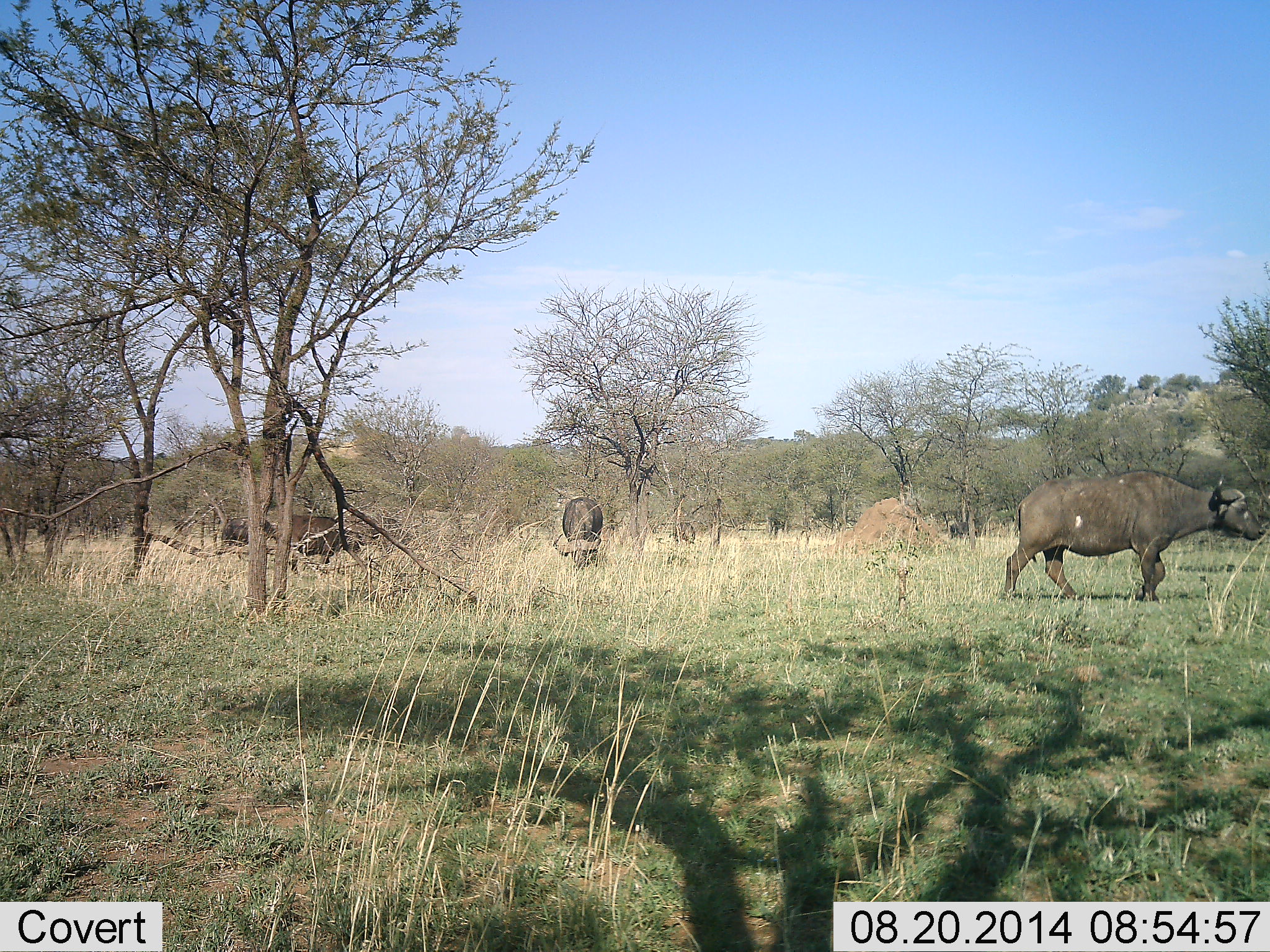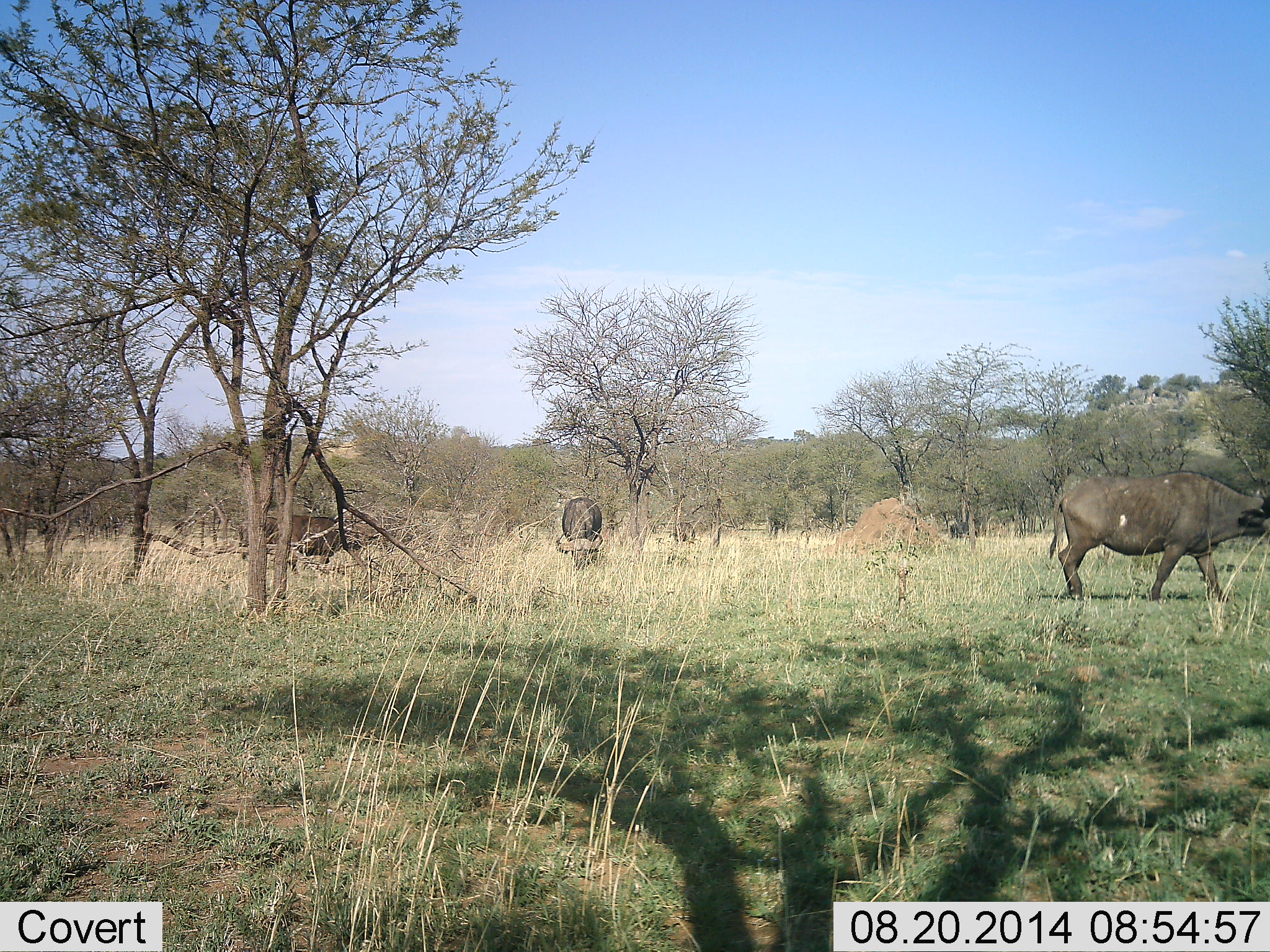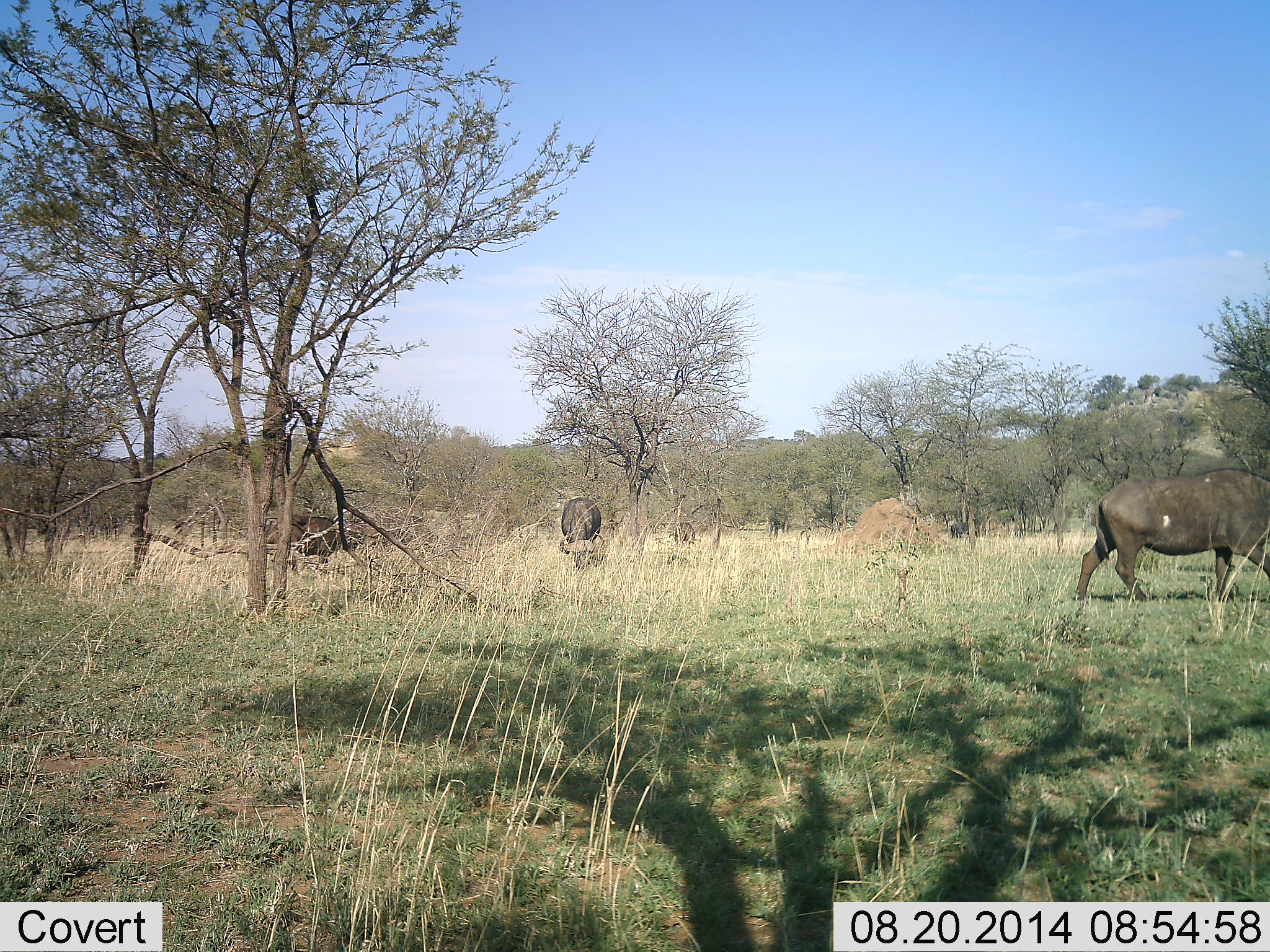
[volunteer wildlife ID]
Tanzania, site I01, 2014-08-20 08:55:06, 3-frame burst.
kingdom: Animalia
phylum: Chordata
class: Mammalia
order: Artiodactyla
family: Bovidae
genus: Syncerus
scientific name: Syncerus caffer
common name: cape buffalo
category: buffalo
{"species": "buffalo (cape buffalo) (Syncerus caffer)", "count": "3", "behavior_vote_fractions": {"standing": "20%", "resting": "0%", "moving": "90%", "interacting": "0%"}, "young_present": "0%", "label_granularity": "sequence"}